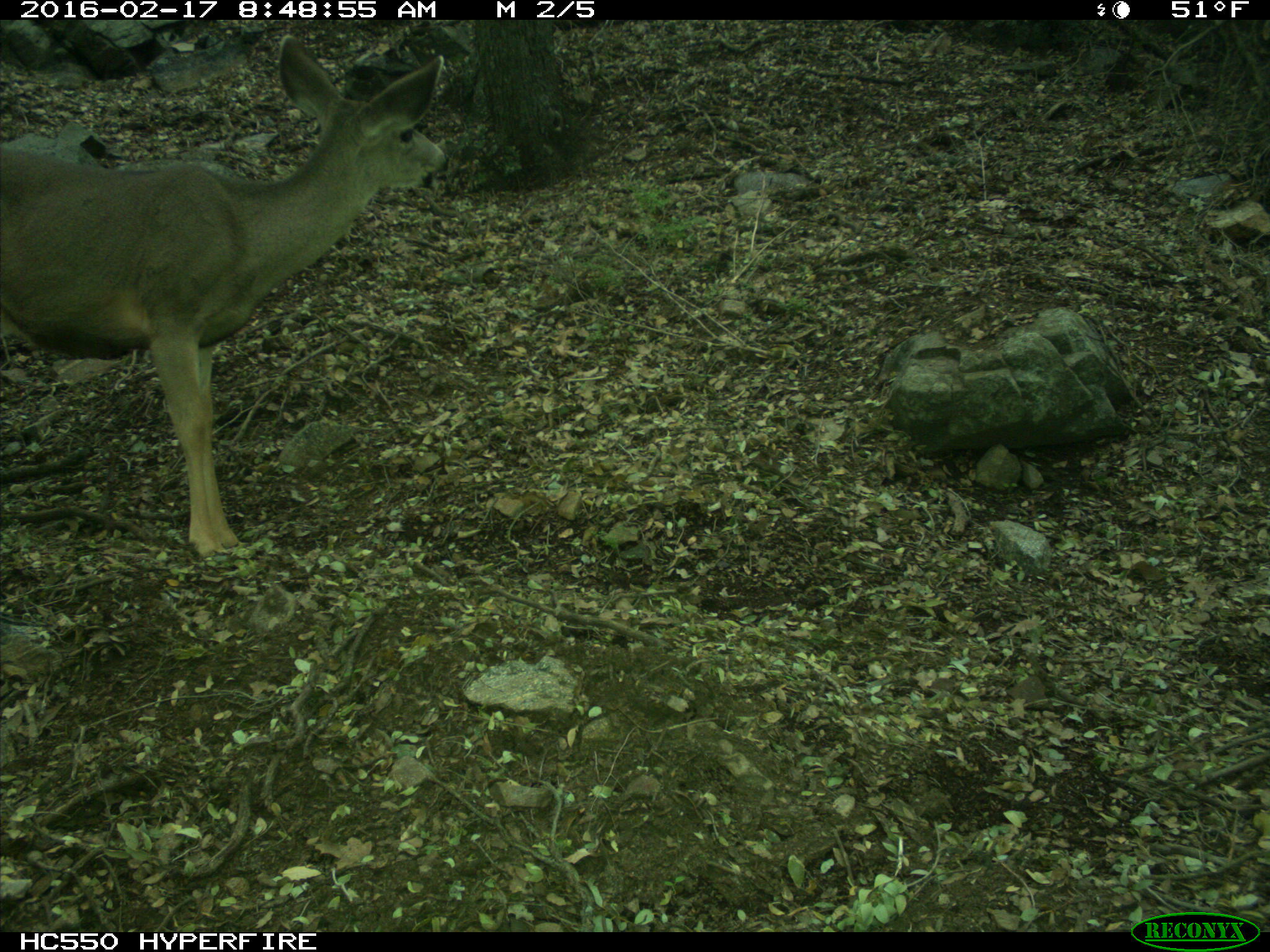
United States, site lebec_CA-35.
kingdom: Animalia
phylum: Chordata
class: Mammalia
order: Artiodactyla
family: Cervidae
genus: Odocoileus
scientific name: Odocoileus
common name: deer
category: unidentified deer